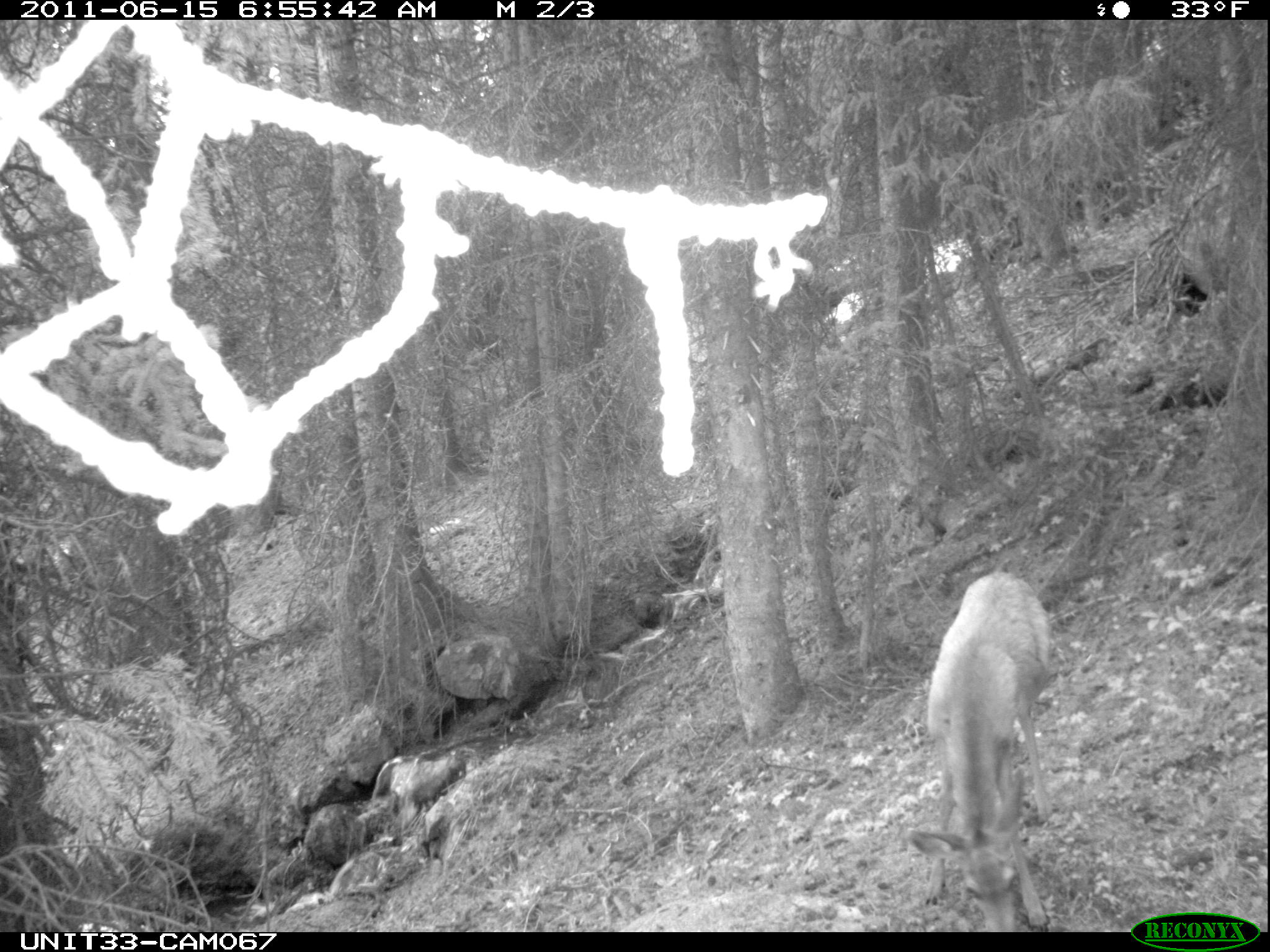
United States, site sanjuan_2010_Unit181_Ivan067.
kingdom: Animalia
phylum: Chordata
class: Mammalia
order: Artiodactyla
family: Cervidae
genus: Odocoileus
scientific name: Odocoileus hemionus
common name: mule deer